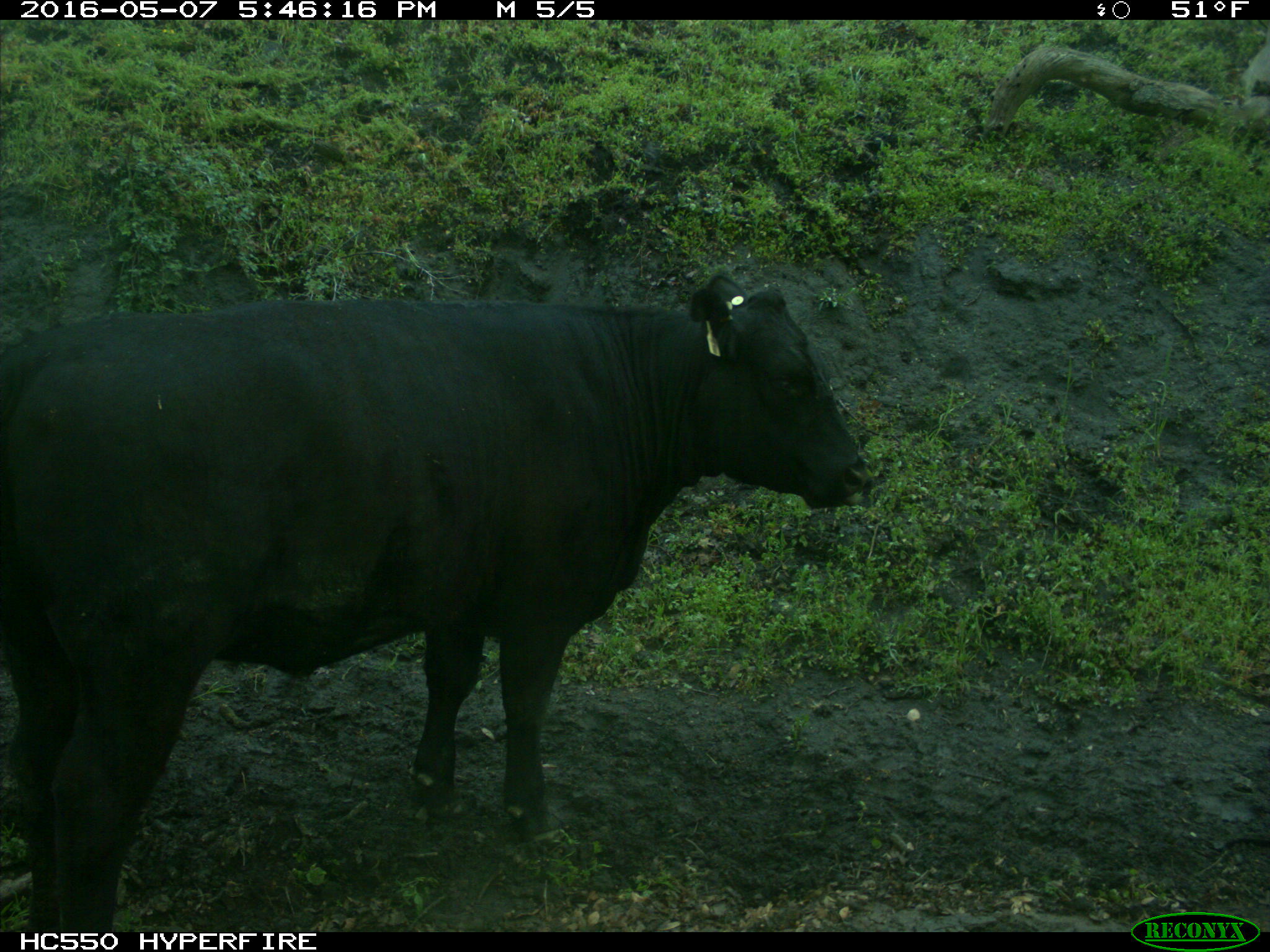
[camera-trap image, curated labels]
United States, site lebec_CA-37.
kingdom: Animalia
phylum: Chordata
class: Mammalia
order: Artiodactyla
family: Bovidae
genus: Bos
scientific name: Bos taurus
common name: domestic cow